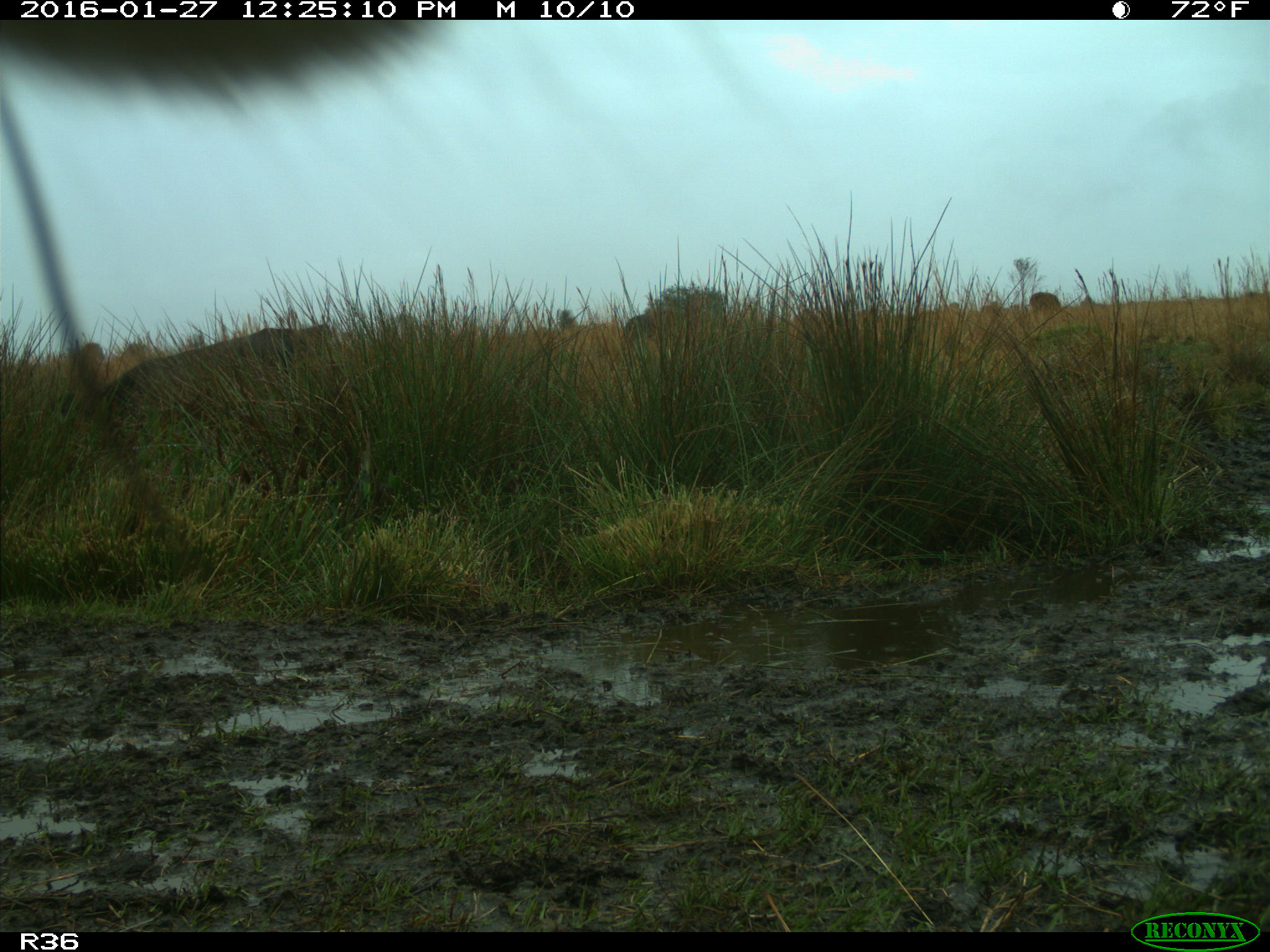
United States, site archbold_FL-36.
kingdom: Animalia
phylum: Chordata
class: Mammalia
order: Artiodactyla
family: Bovidae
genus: Bos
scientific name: Bos taurus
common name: domestic cow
Bos taurus (domestic cow).